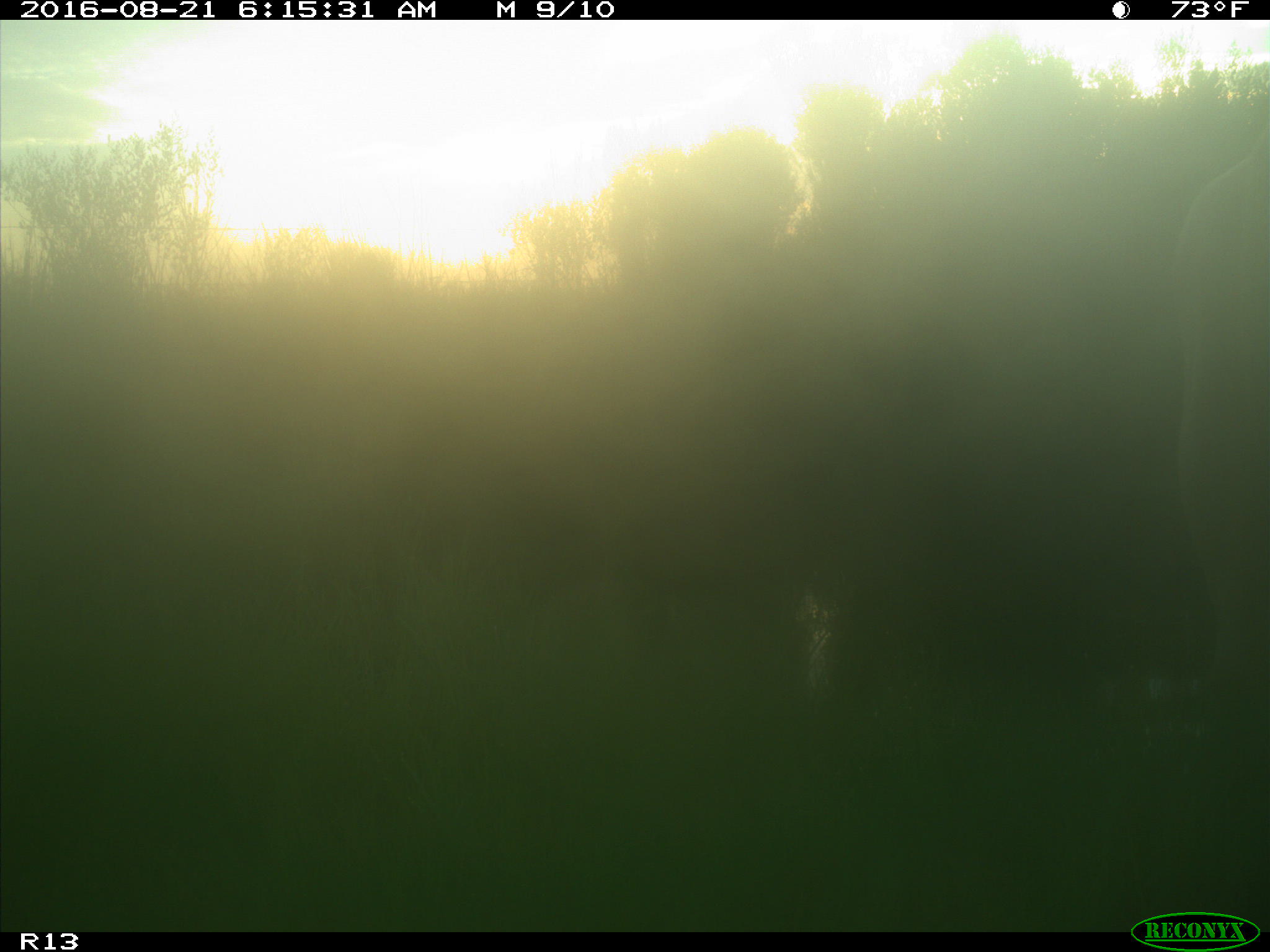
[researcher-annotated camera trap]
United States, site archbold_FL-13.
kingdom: Animalia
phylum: Chordata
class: Mammalia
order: Artiodactyla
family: Bovidae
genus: Bos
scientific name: Bos taurus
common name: domestic cow